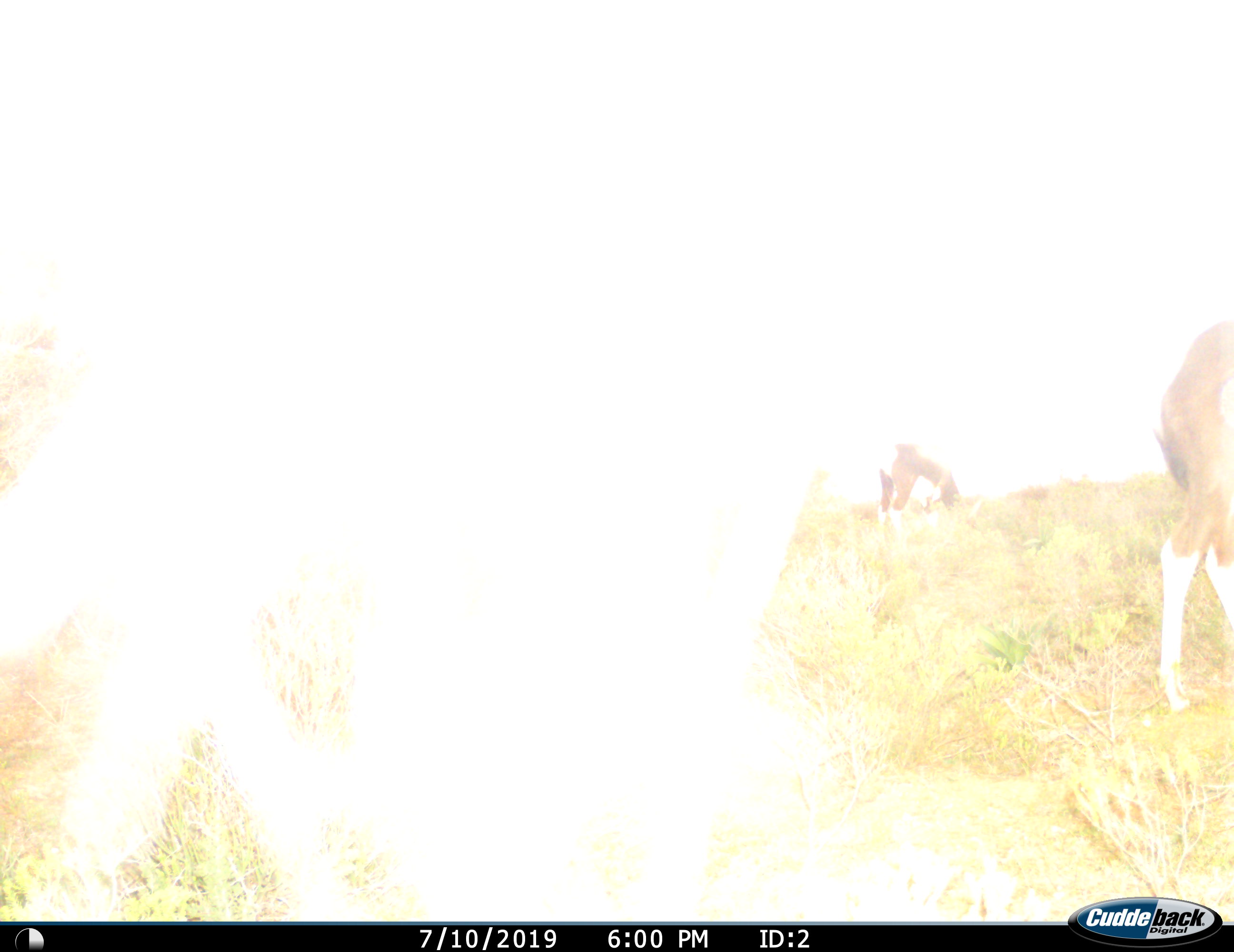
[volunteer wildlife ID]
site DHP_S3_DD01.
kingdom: Animalia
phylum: Chordata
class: Mammalia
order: Artiodactyla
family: Bovidae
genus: Damaliscus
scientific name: Damaliscus pygargus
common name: bontebok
Bontebok (Damaliscus pygargus), count 3. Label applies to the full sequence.